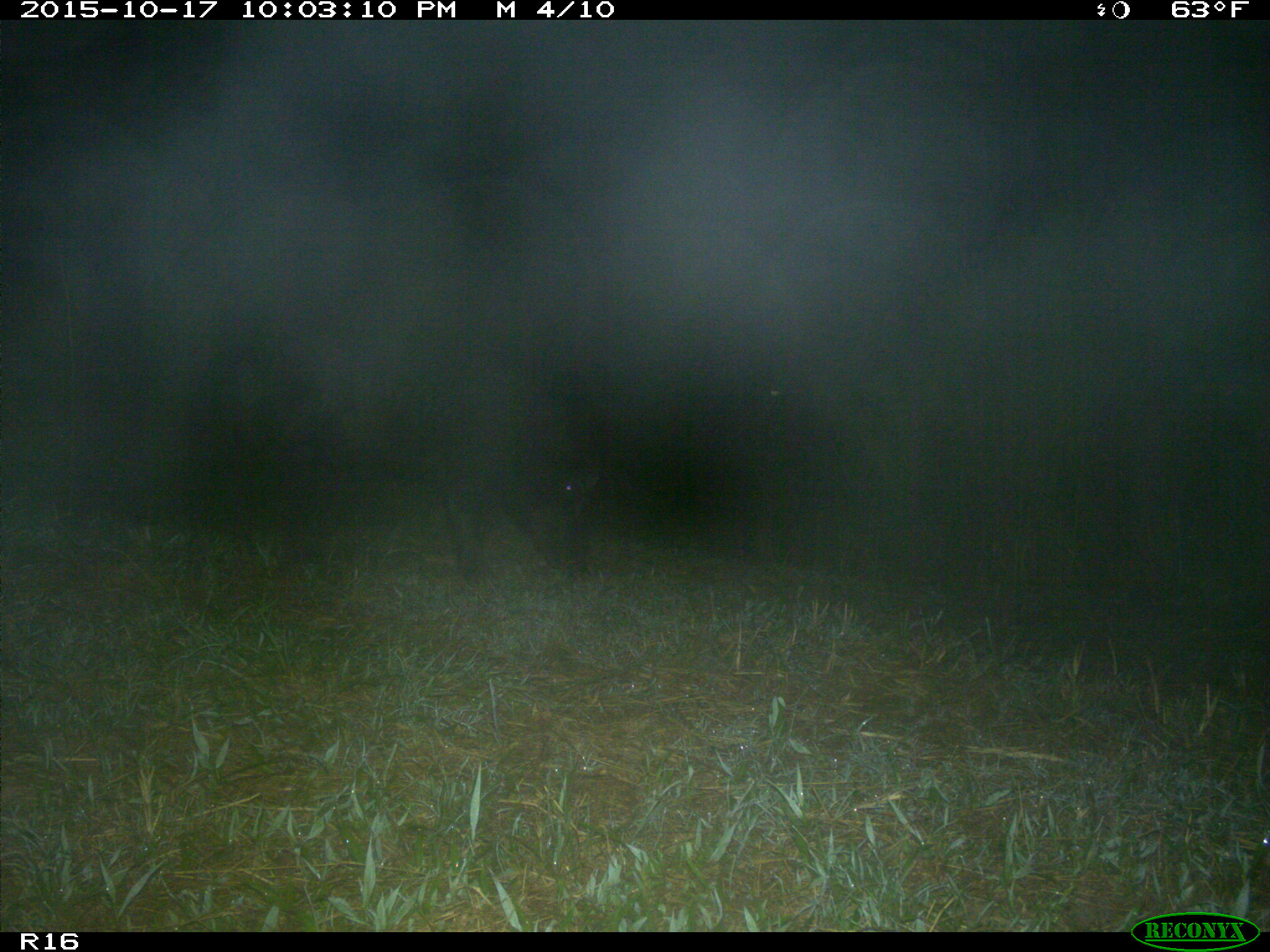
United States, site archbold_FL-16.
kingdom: Animalia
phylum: Chordata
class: Mammalia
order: Artiodactyla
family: Suidae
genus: Sus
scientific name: Sus scrofa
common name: wild boar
Sus scrofa (wild boar).